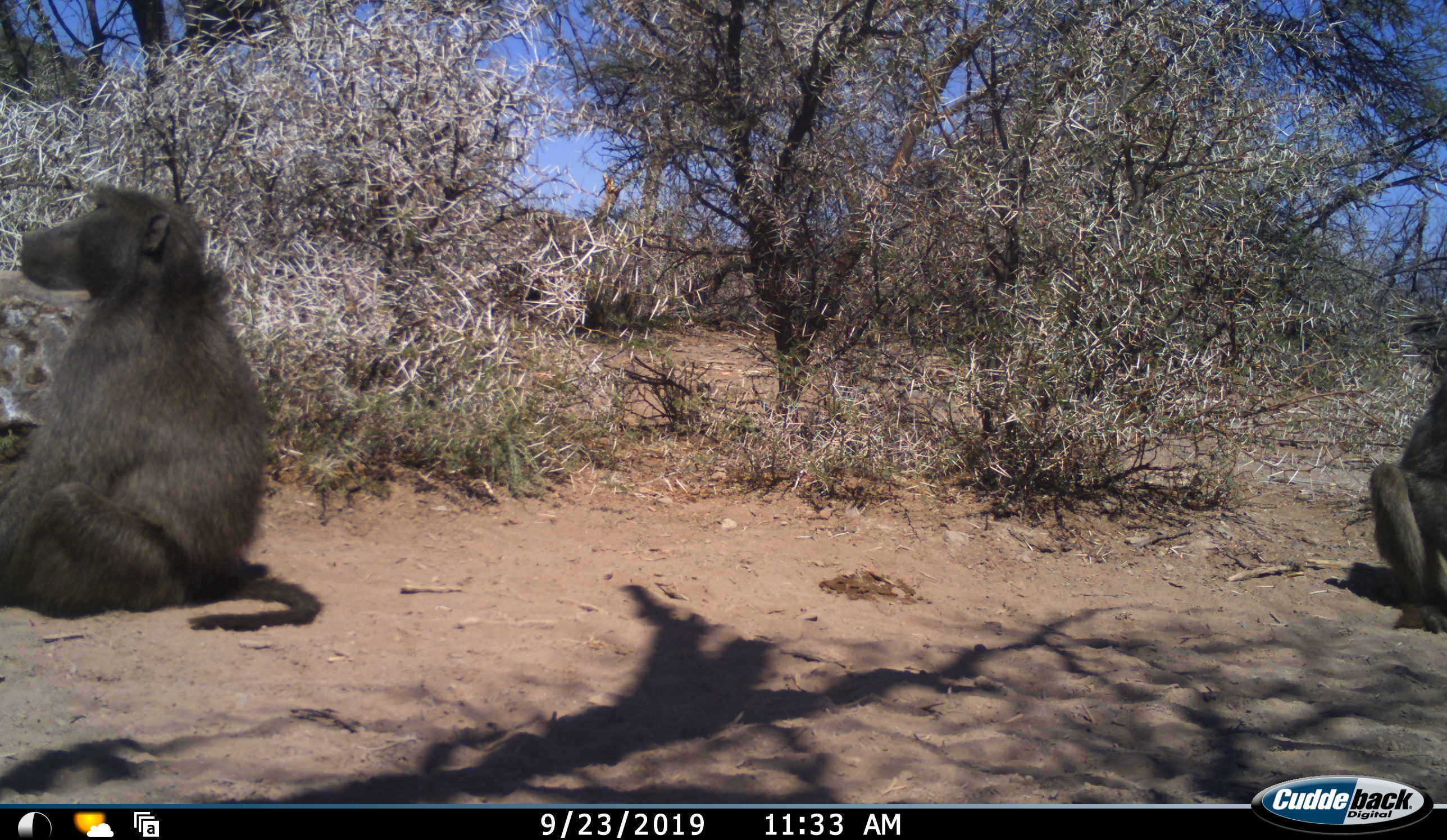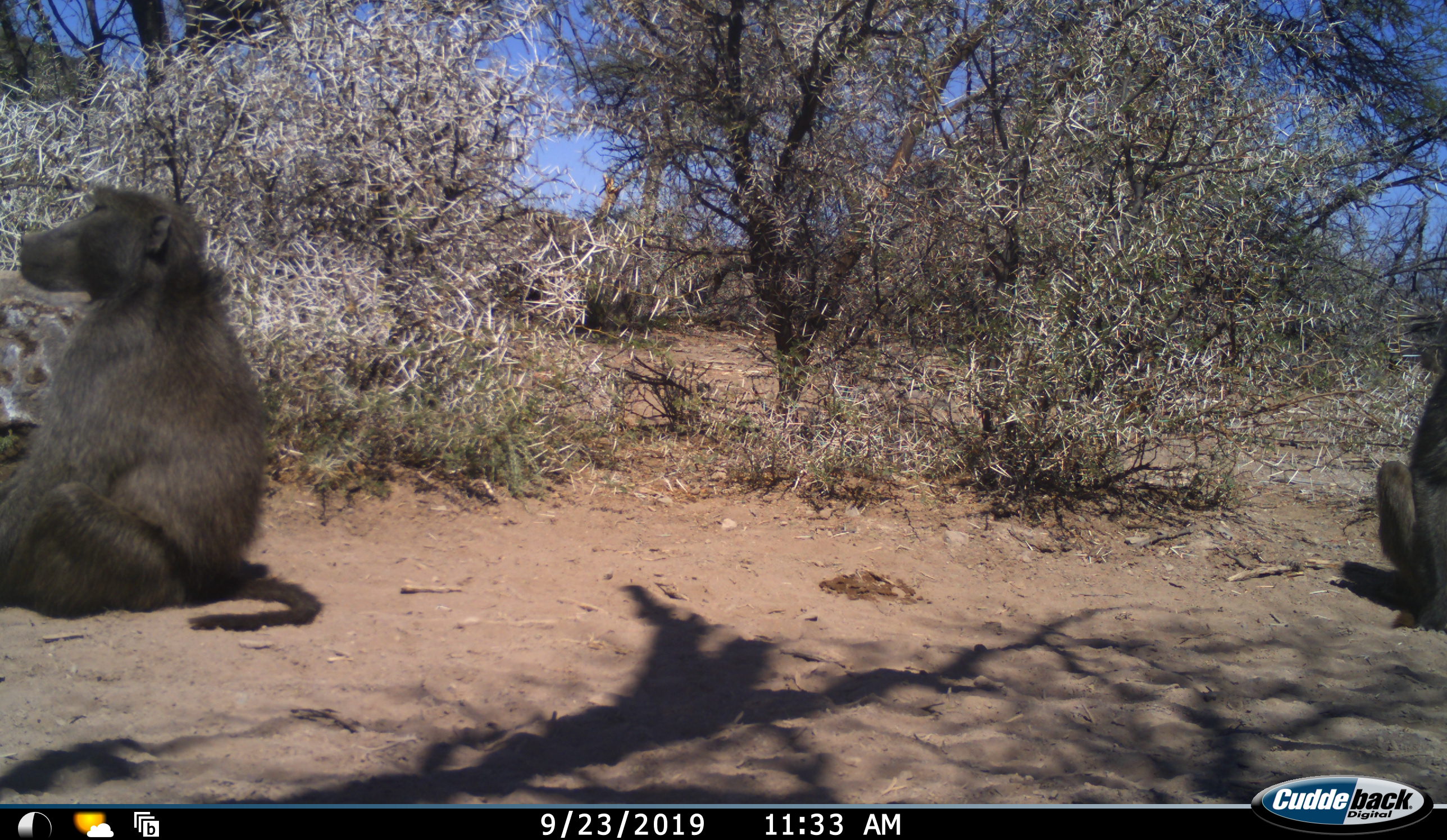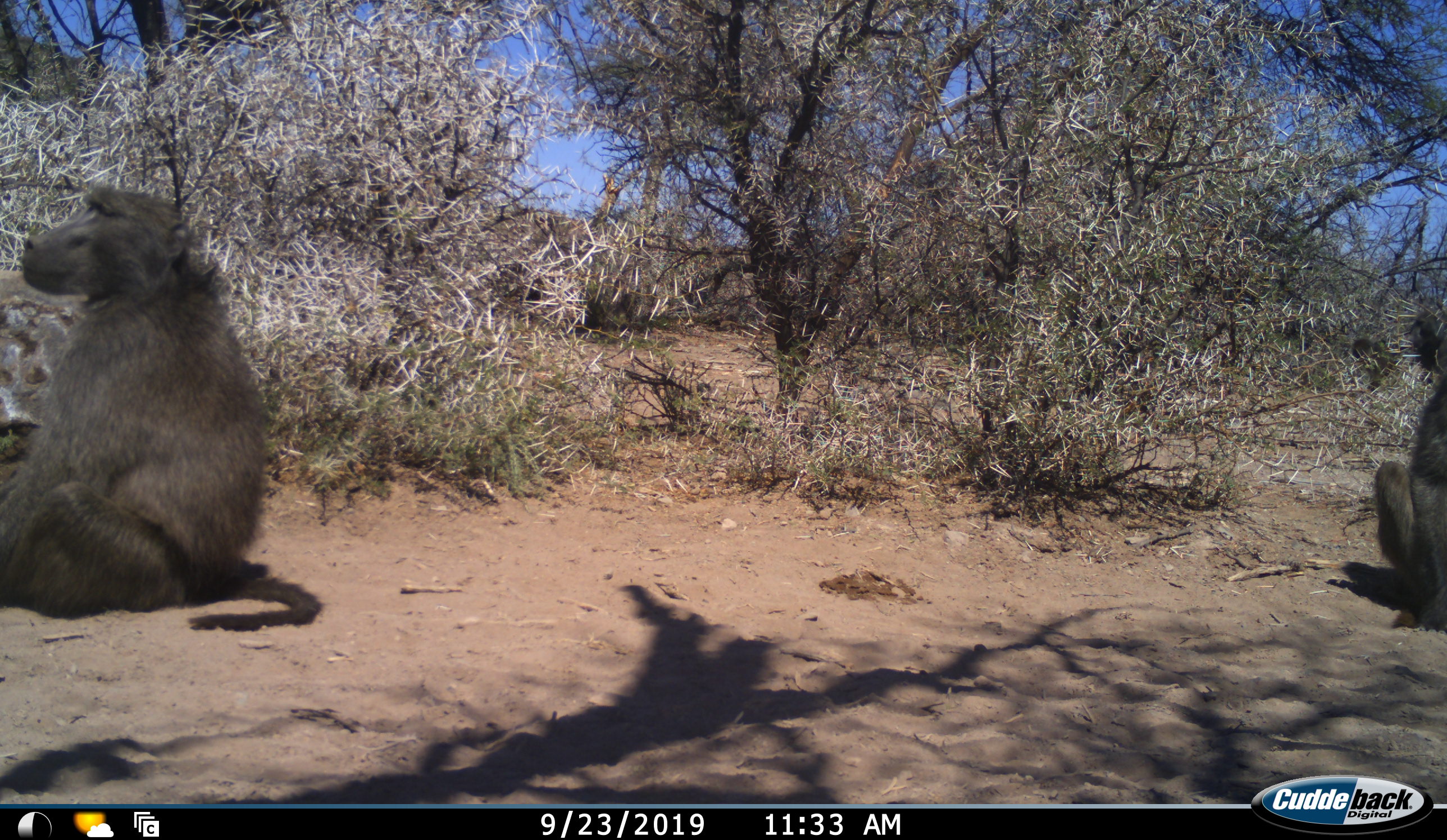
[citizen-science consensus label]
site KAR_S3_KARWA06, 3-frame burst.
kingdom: Animalia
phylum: Chordata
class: Mammalia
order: Primates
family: Cercopithecidae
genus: Papio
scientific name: Papio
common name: baboon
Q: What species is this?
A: Baboon (Papio).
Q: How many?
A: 2.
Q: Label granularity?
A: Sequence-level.